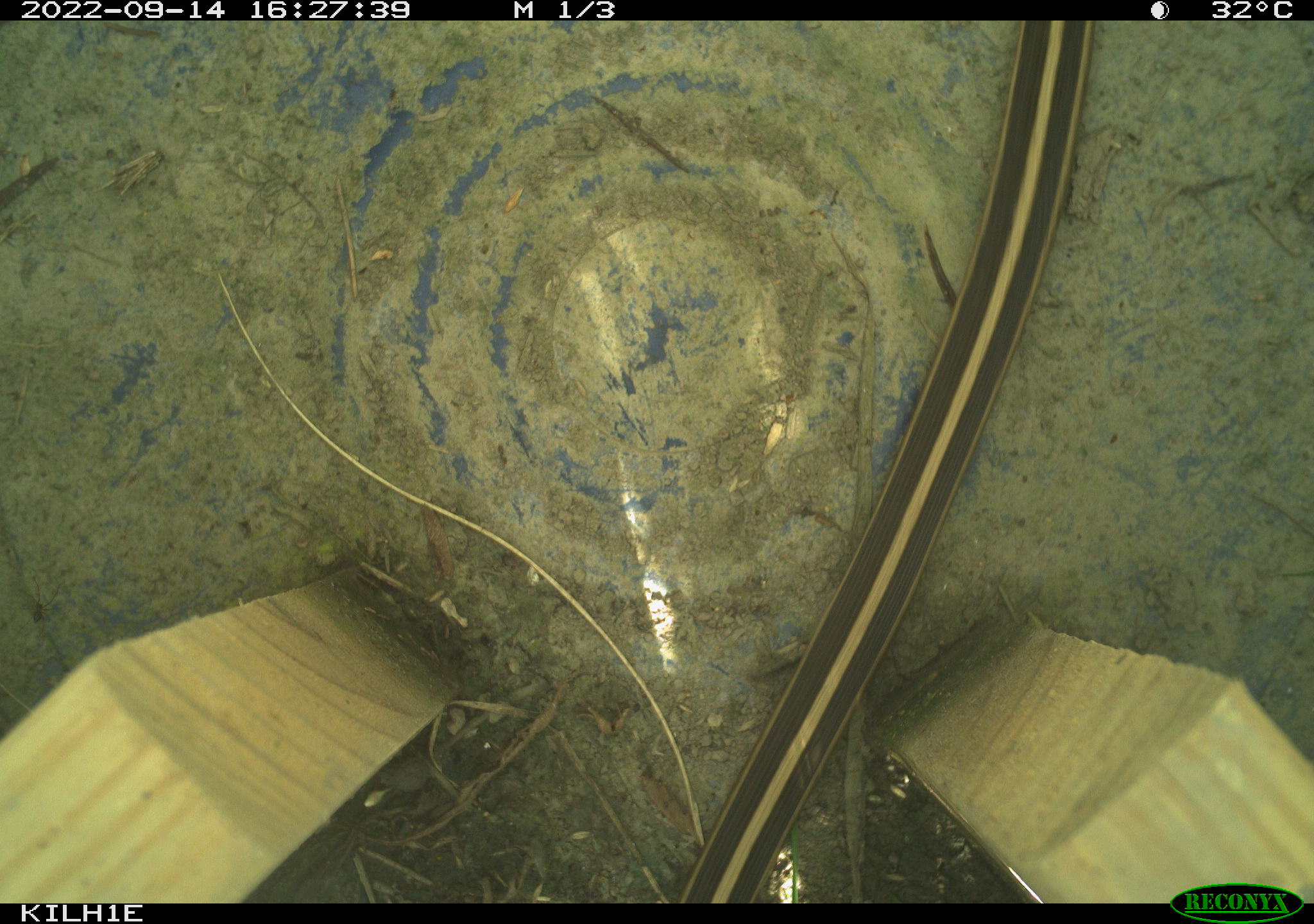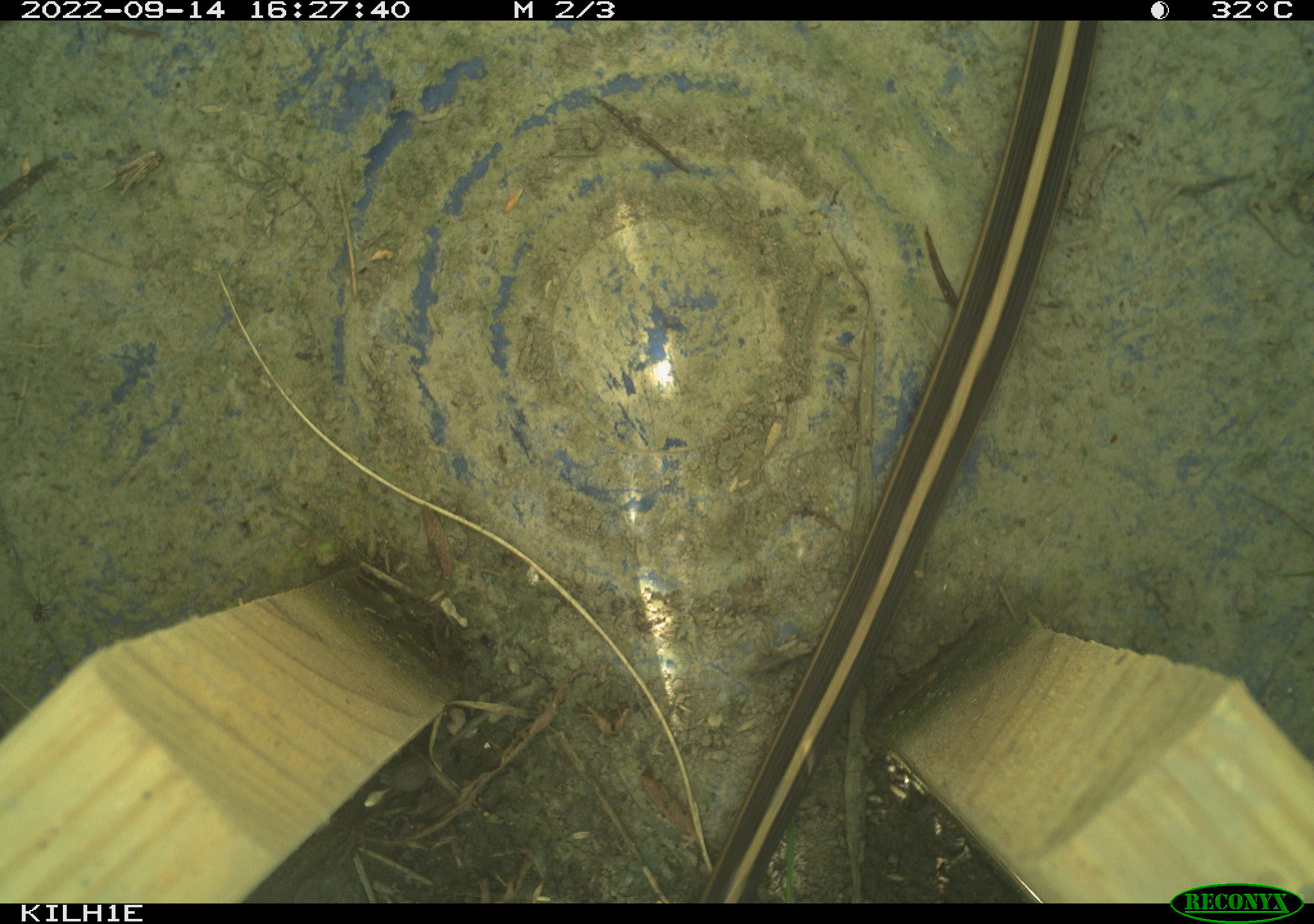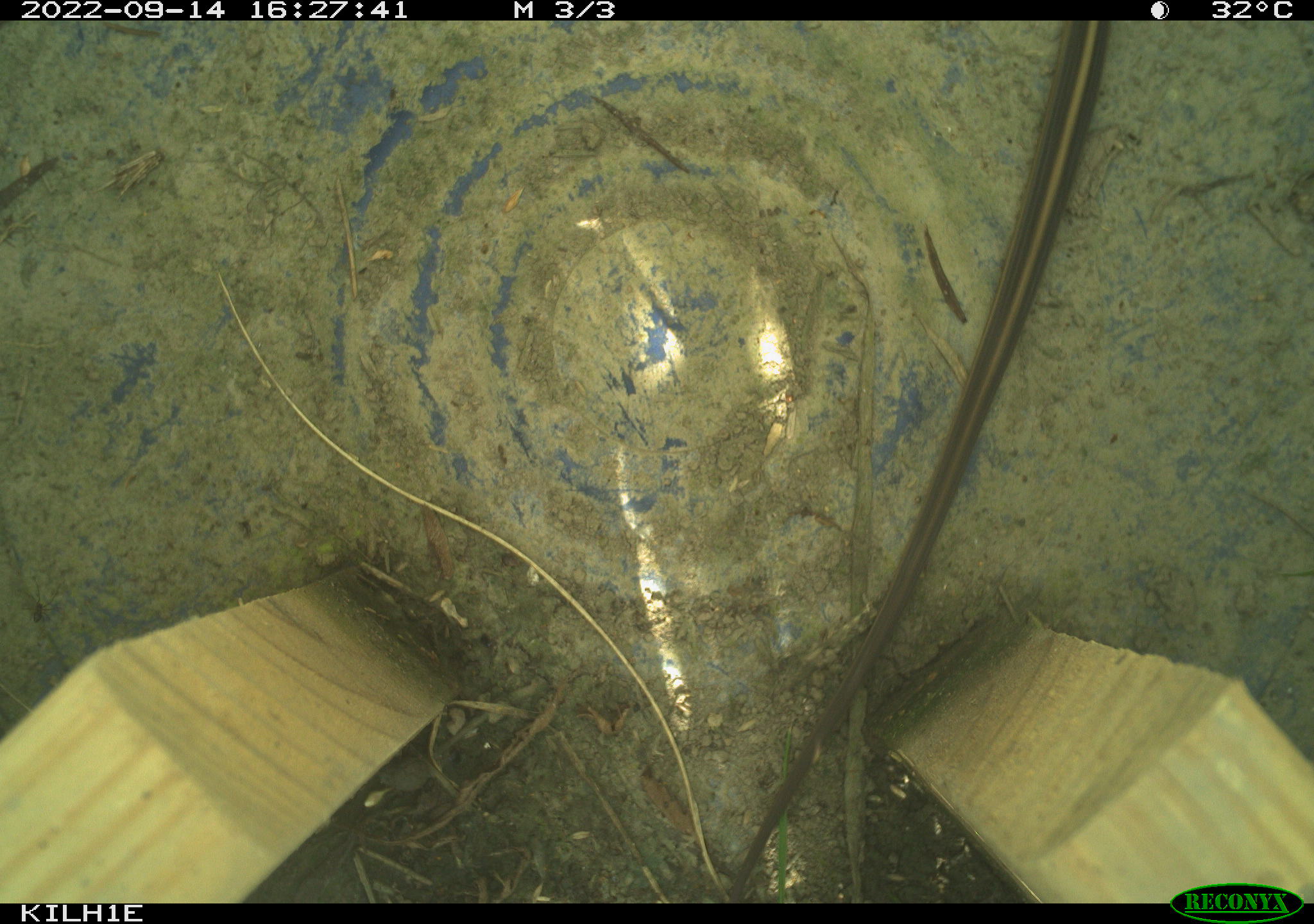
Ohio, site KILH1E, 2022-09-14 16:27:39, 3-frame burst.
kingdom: Animalia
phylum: Chordata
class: Reptilia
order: Squamata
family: Colubridae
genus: Thamnophis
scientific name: Thamnophis sirtalis sirtalis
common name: eastern gartersnake